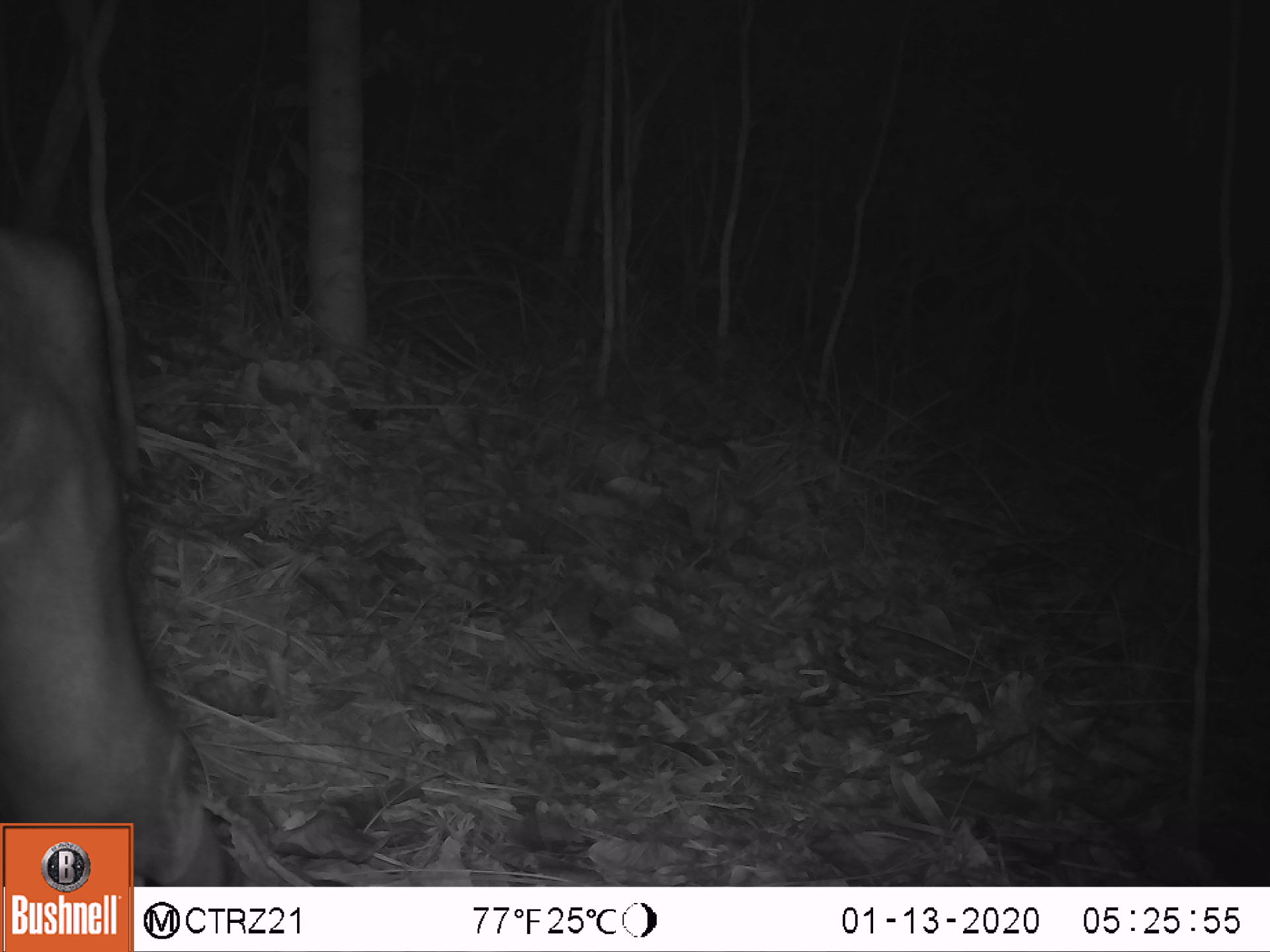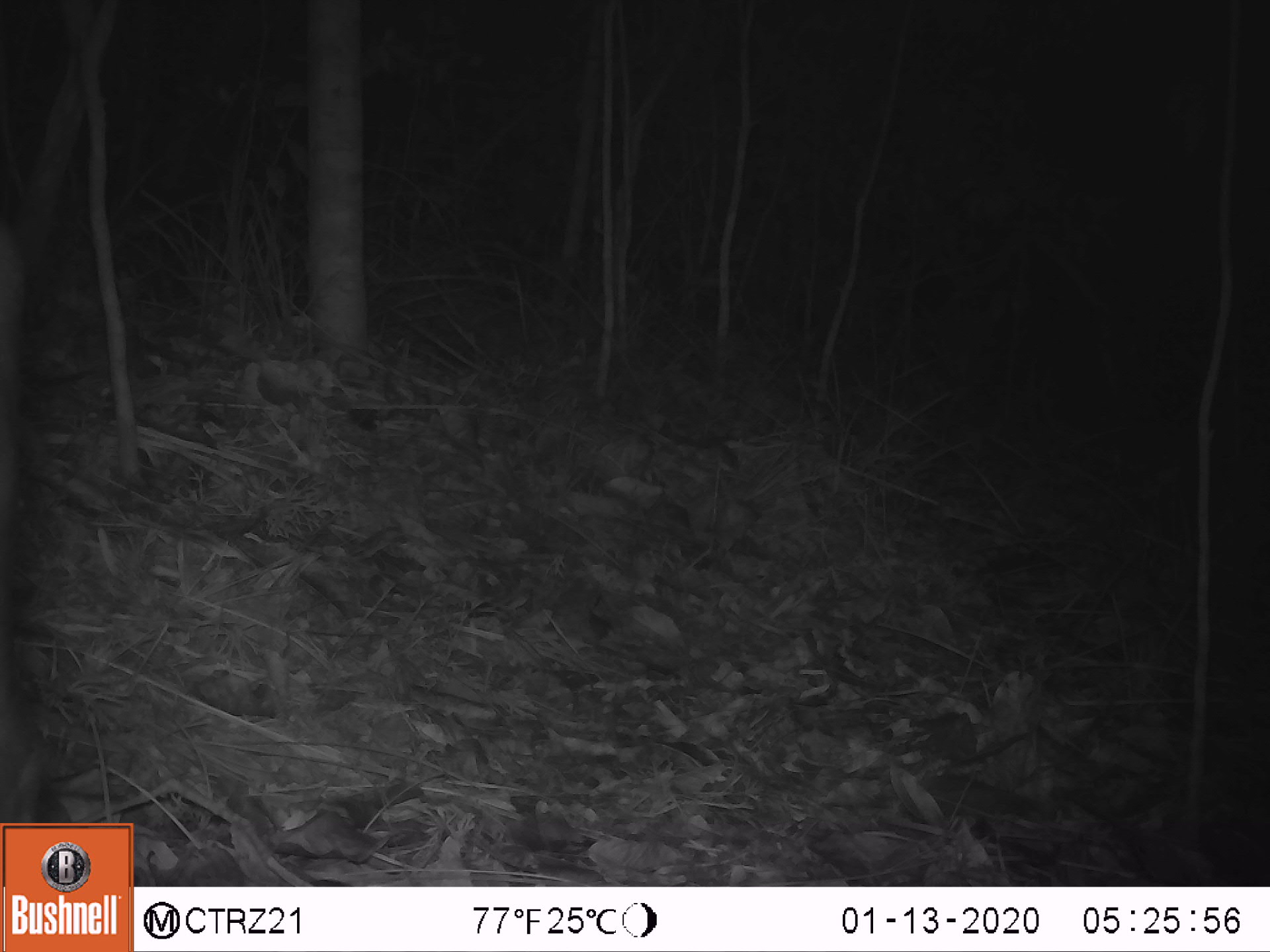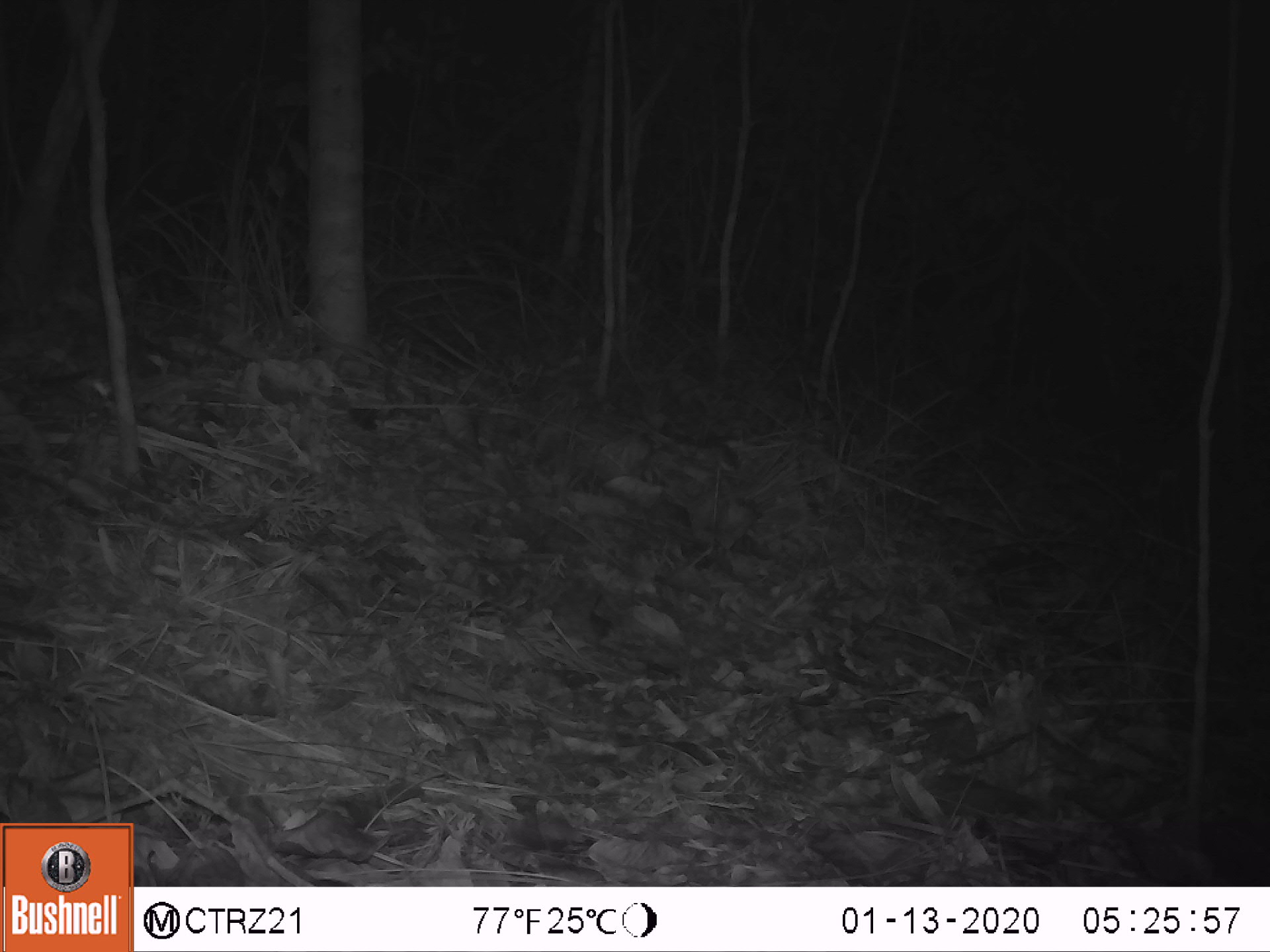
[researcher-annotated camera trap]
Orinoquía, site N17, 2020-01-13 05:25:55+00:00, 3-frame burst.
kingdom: Animalia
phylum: Chordata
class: Mammalia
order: Perissodactyla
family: Tapiridae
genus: Tapirus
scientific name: Tapirus terrestris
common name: lowland tapir